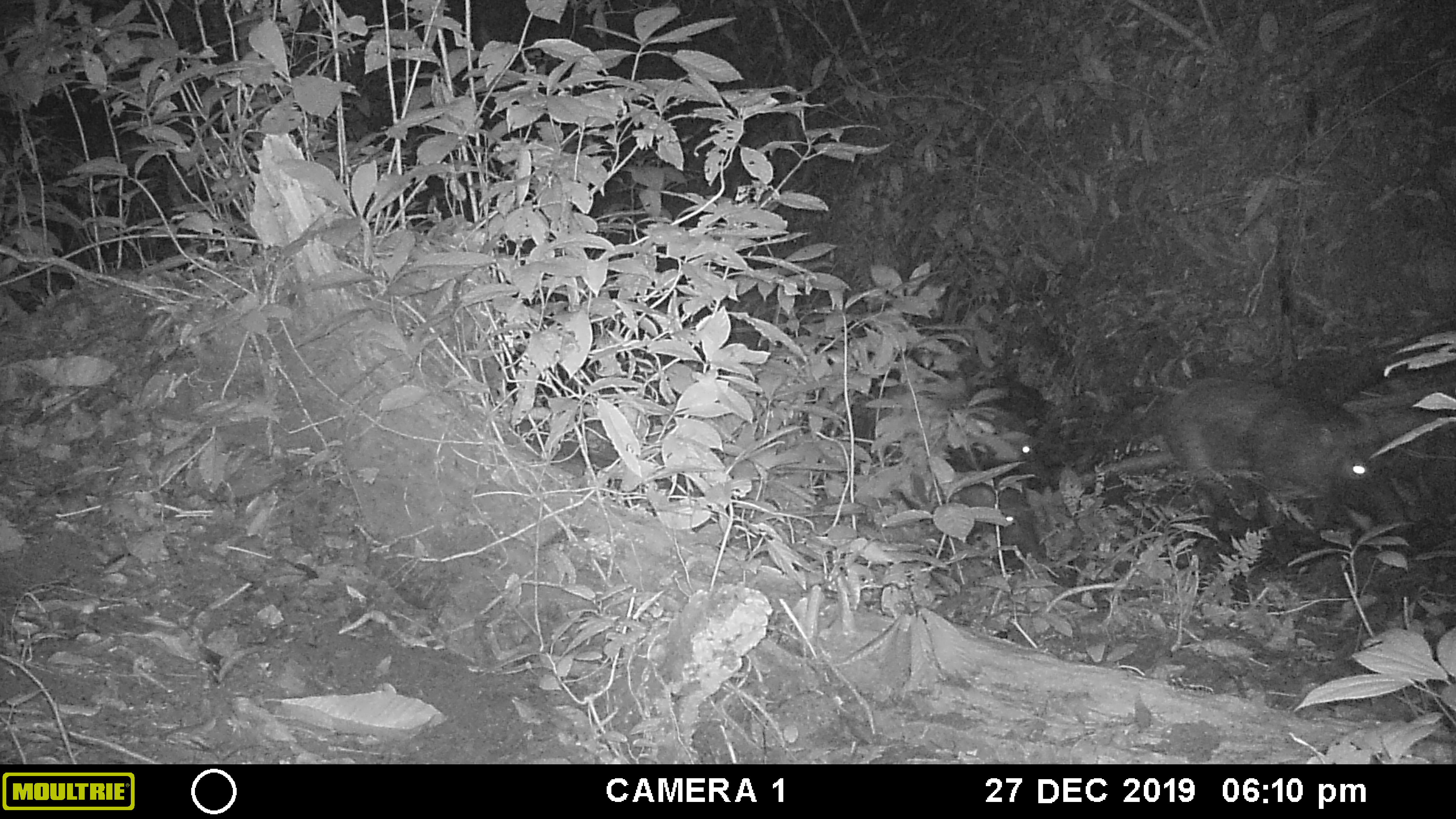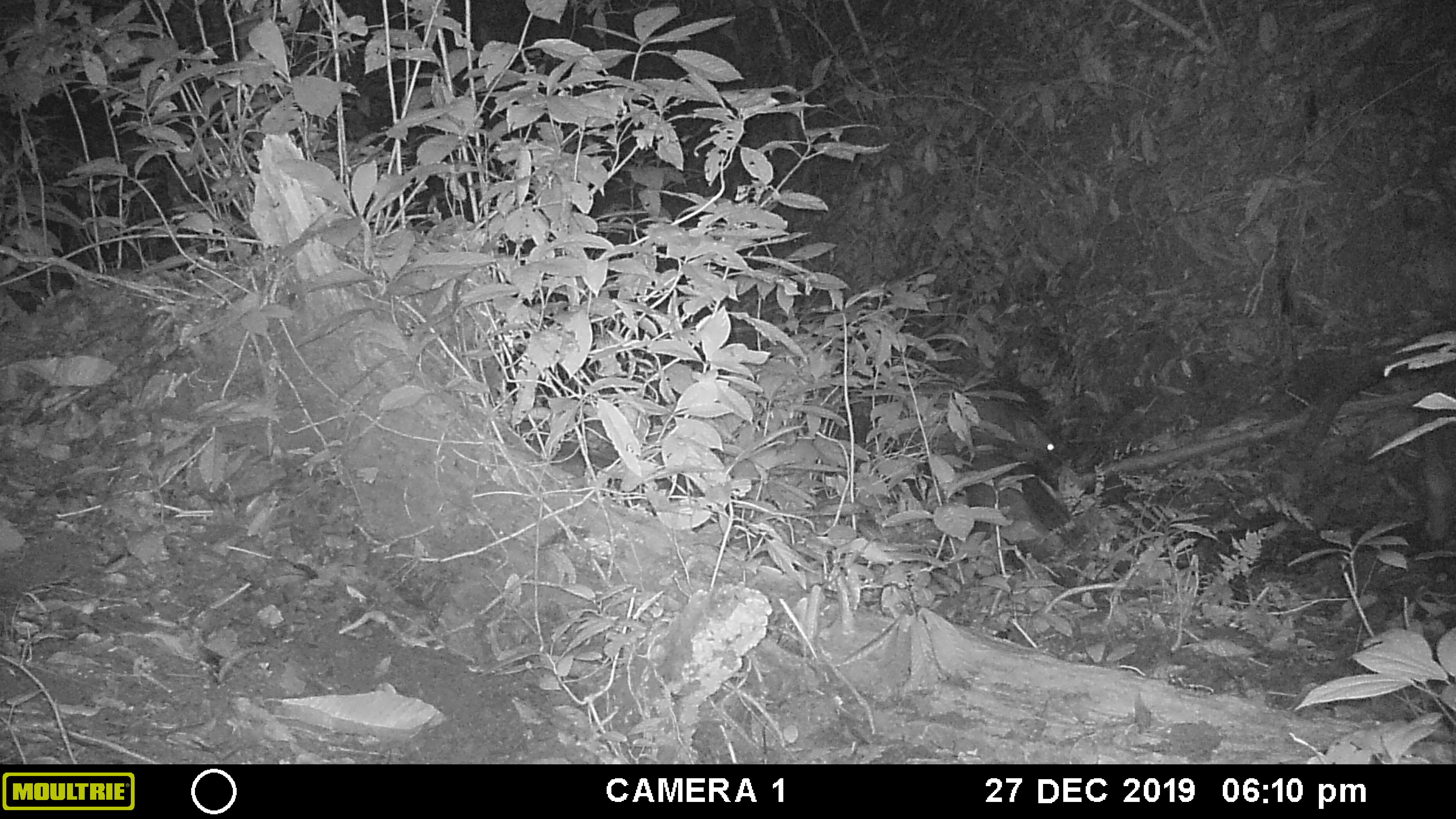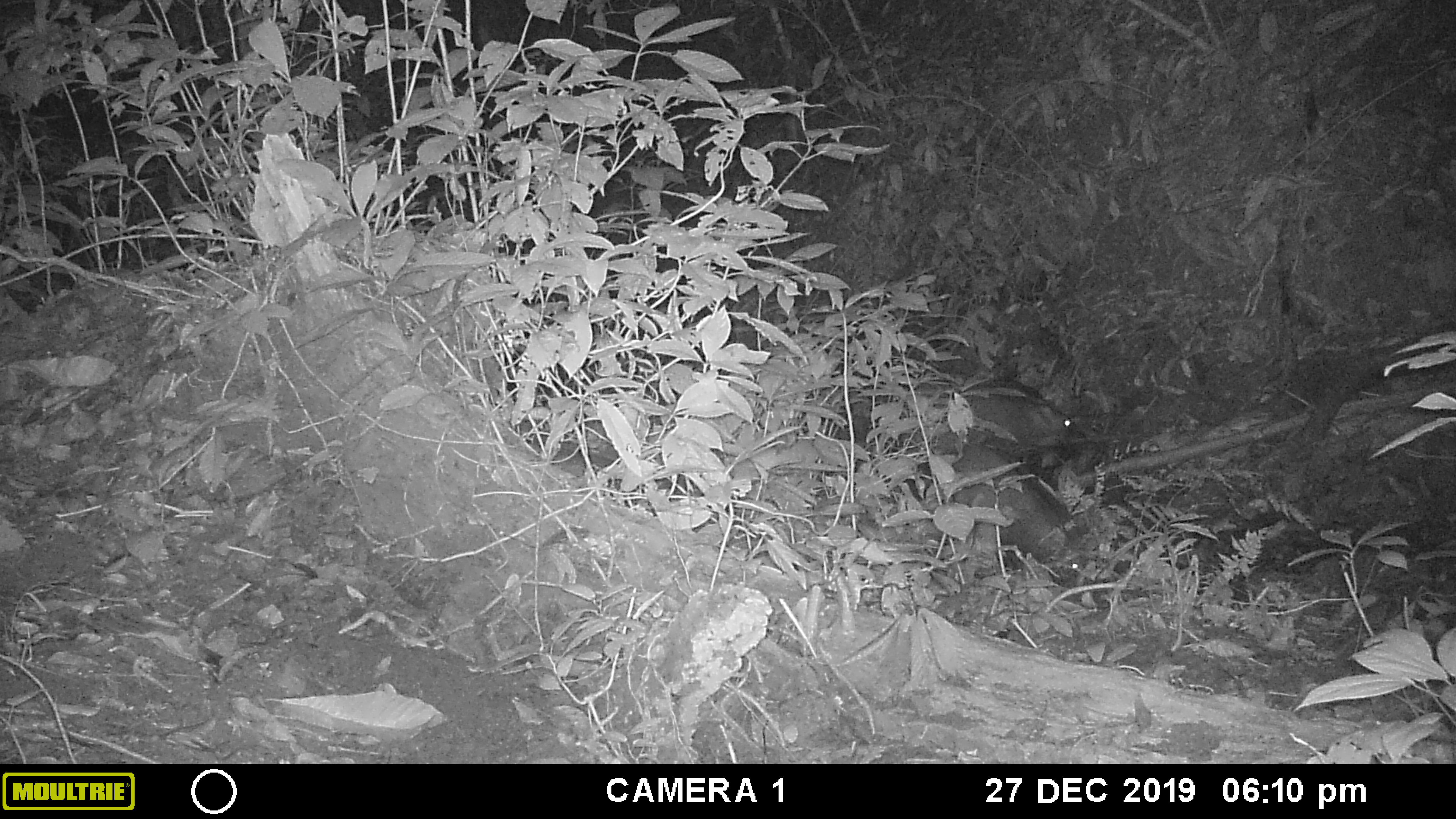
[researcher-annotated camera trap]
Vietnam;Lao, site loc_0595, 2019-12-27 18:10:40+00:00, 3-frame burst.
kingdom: Animalia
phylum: Chordata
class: Mammalia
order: Artiodactyla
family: Suidae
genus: Sus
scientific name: Sus scrofa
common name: eurasian wild pig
Eurasian wild pig (Sus scrofa). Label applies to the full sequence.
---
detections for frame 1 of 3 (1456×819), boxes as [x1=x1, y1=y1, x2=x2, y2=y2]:
eurasian wild pig: [x1=1155, y1=376, x2=1413, y2=540]; [x1=877, y1=395, x2=1054, y2=485]; [x1=956, y1=489, x2=1041, y2=558]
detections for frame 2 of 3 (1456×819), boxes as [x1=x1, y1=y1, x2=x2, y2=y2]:
eurasian wild pig: [x1=960, y1=455, x2=1086, y2=586]; [x1=967, y1=398, x2=1062, y2=472]; [x1=1413, y1=411, x2=1456, y2=543]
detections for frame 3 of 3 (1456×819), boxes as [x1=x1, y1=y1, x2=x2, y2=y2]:
eurasian wild pig: [x1=949, y1=441, x2=1088, y2=588]; [x1=916, y1=380, x2=1085, y2=468]